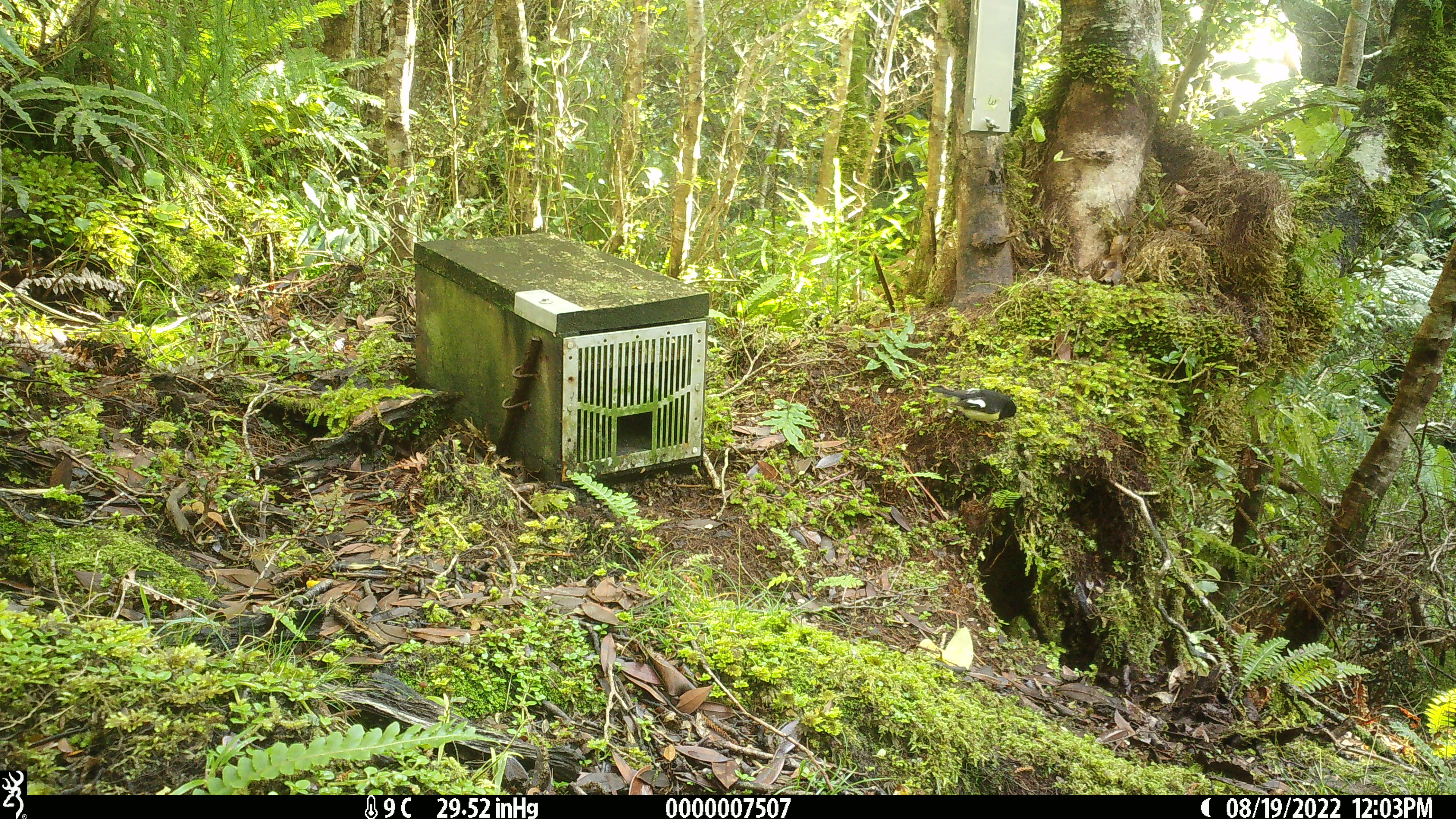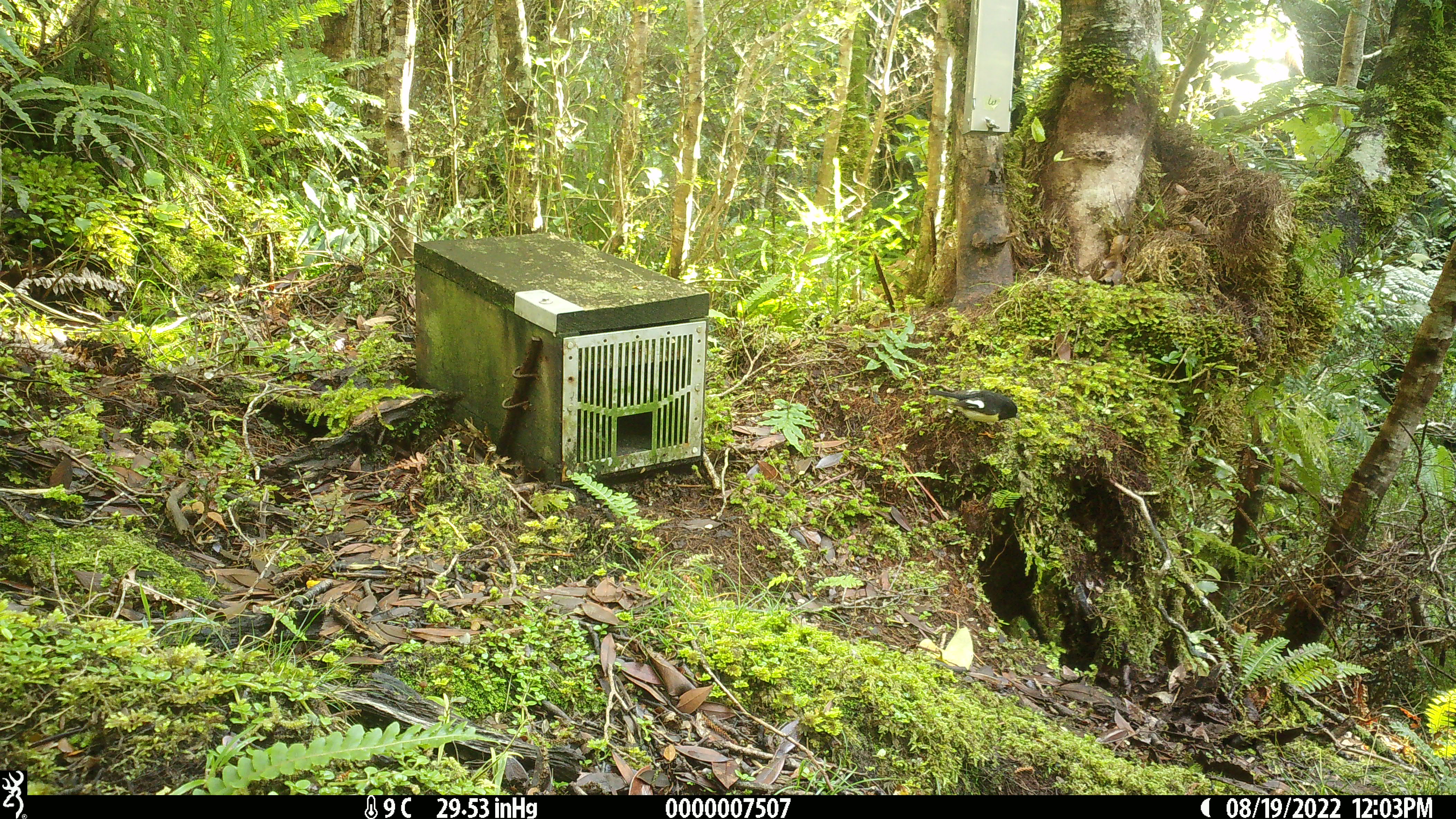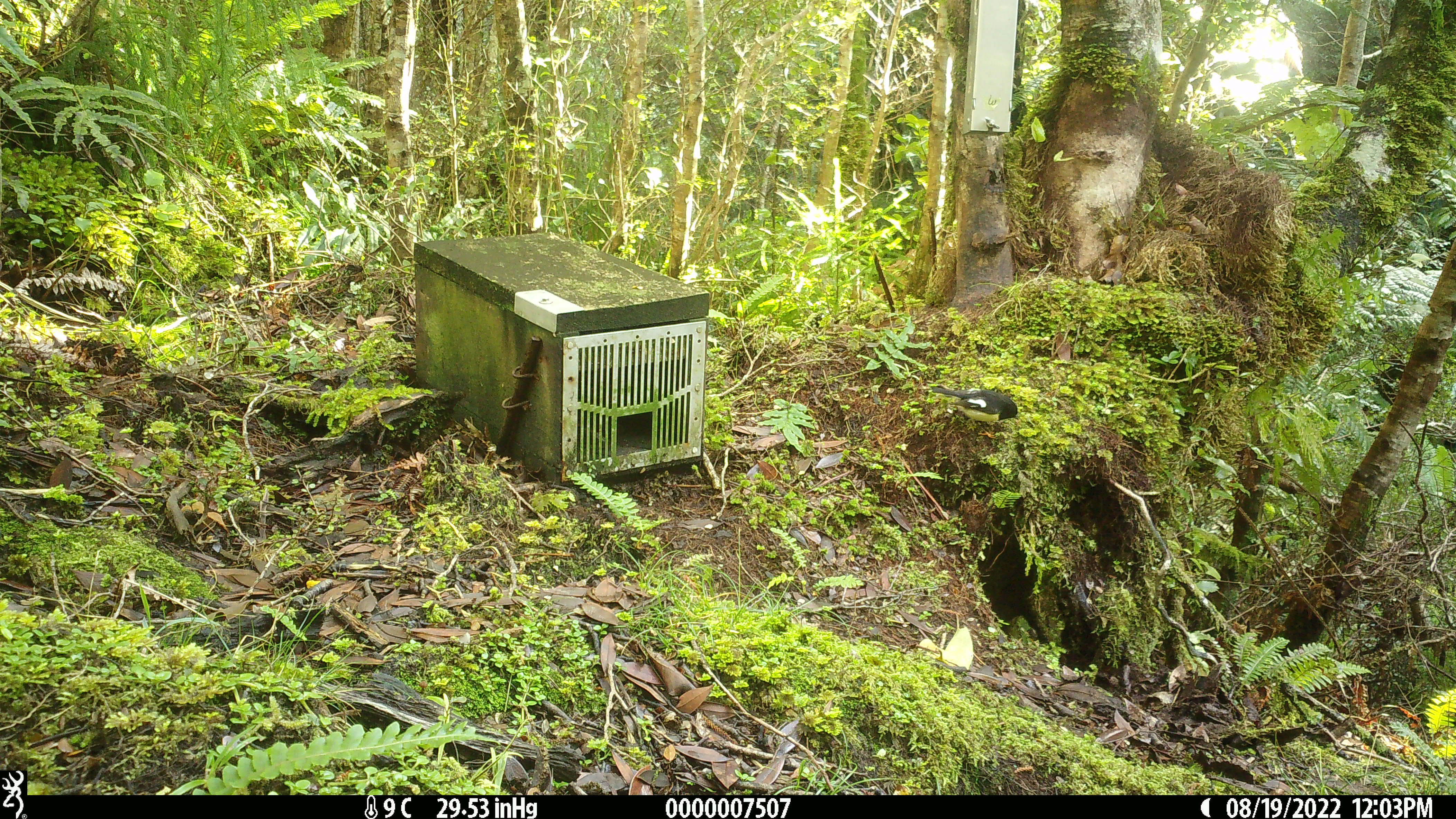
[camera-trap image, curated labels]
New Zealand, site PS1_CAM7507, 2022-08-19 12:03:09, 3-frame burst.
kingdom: Animalia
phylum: Chordata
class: Aves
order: Passeriformes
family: Petroicidae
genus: Petroica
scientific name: Petroica macrocephala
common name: tomtit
Tomtit (Petroica macrocephala).